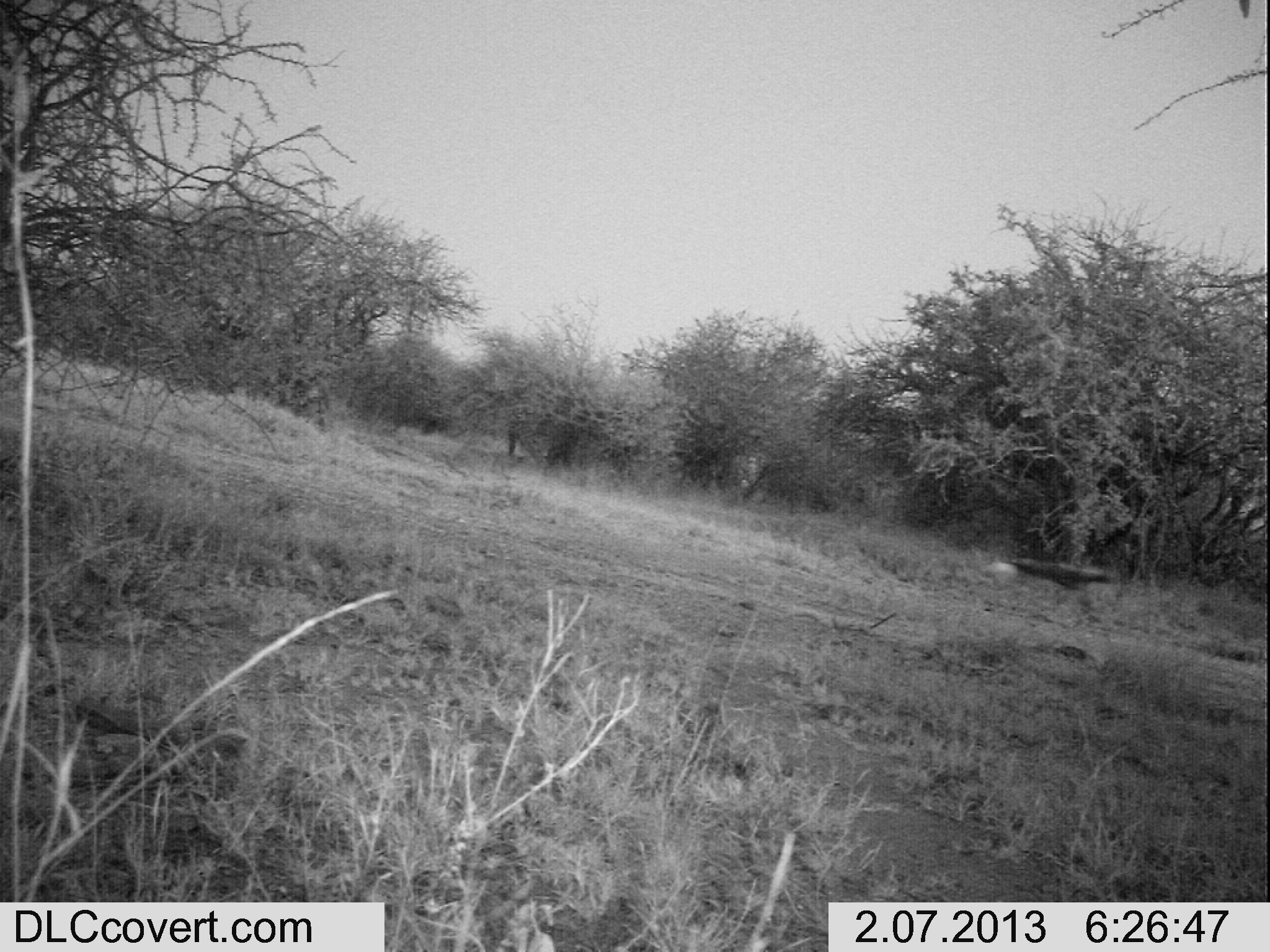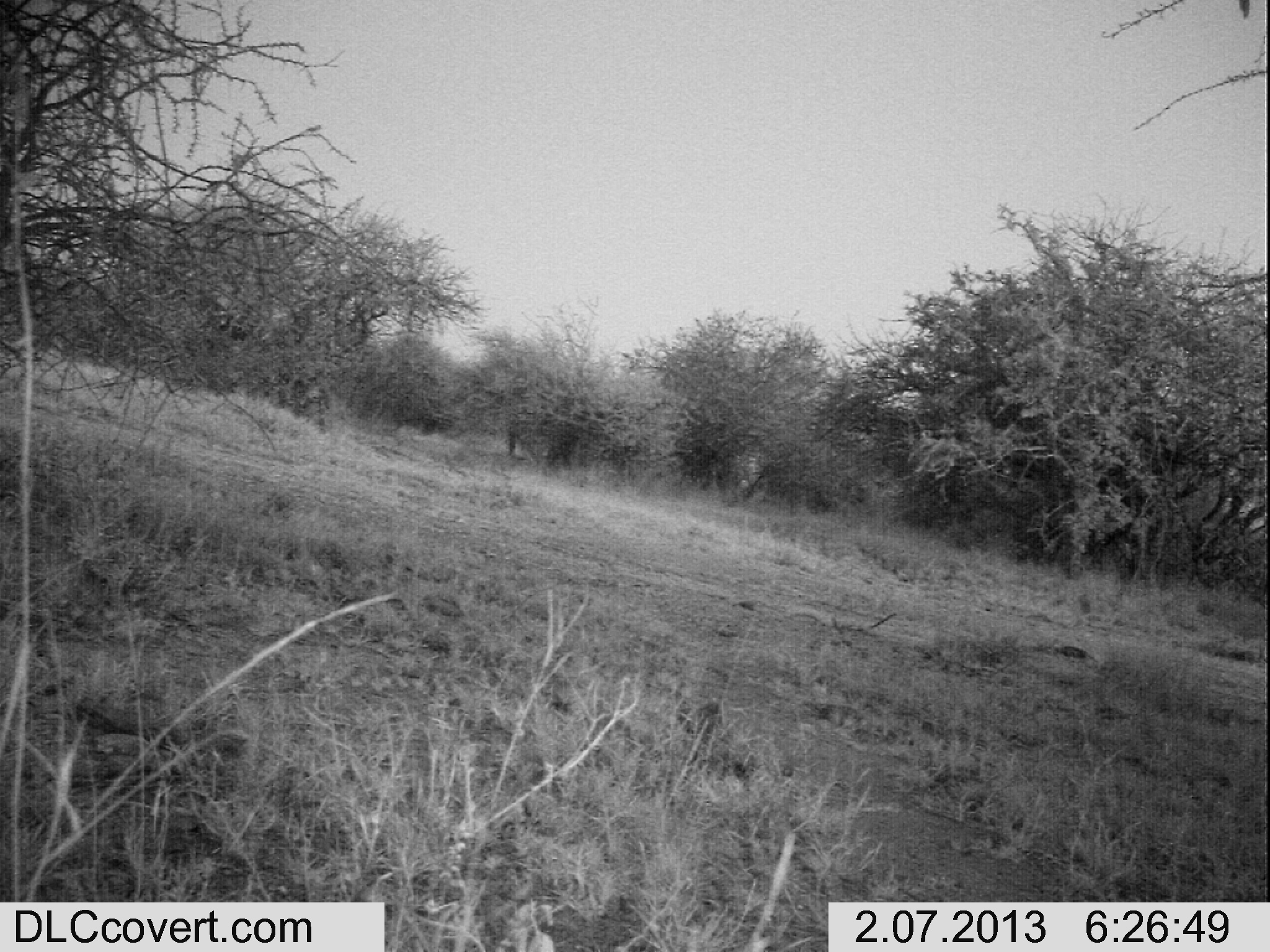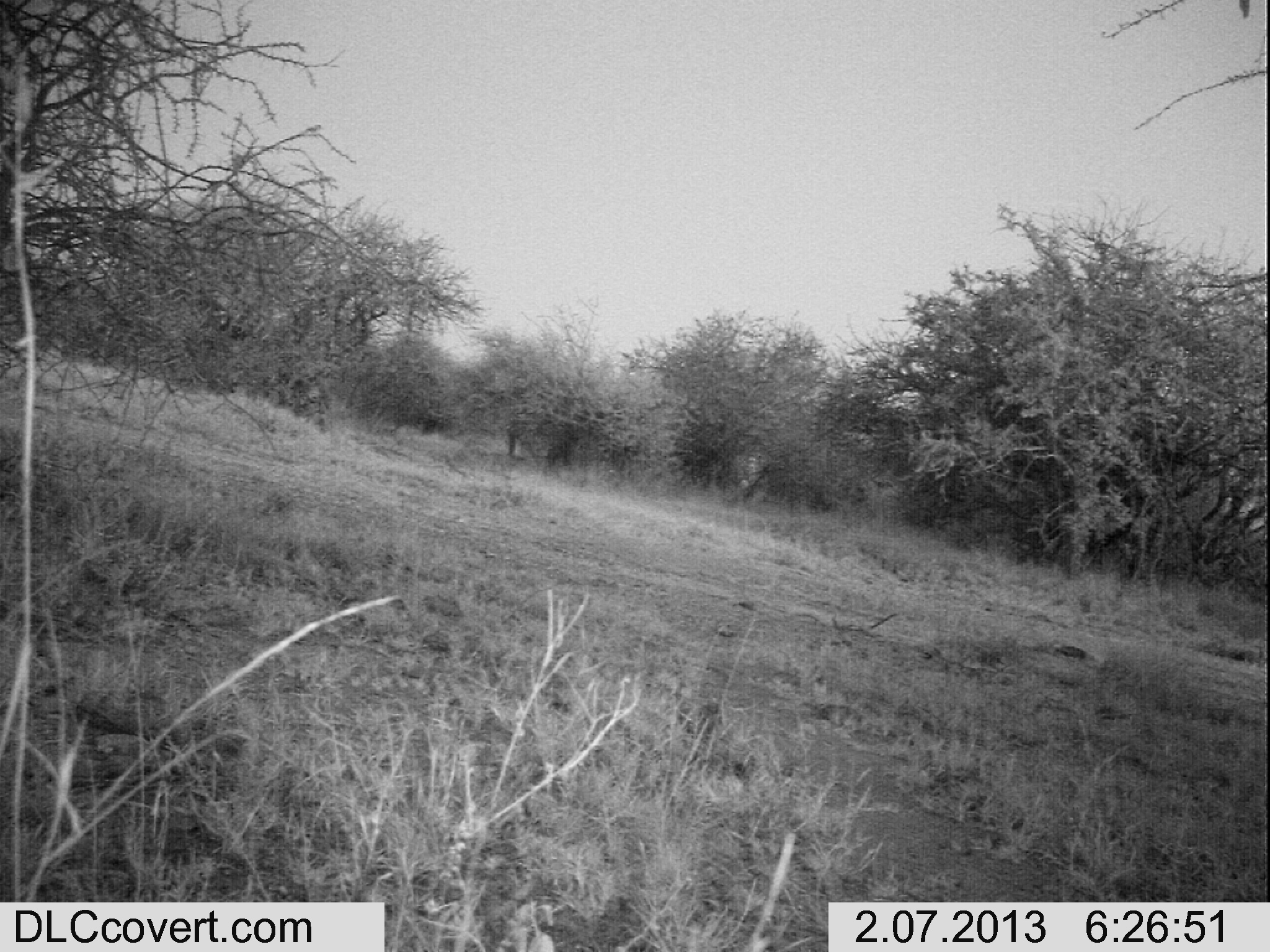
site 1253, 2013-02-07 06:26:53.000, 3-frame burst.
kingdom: Animalia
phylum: Chordata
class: Aves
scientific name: Aves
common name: bird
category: unknown bird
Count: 1.